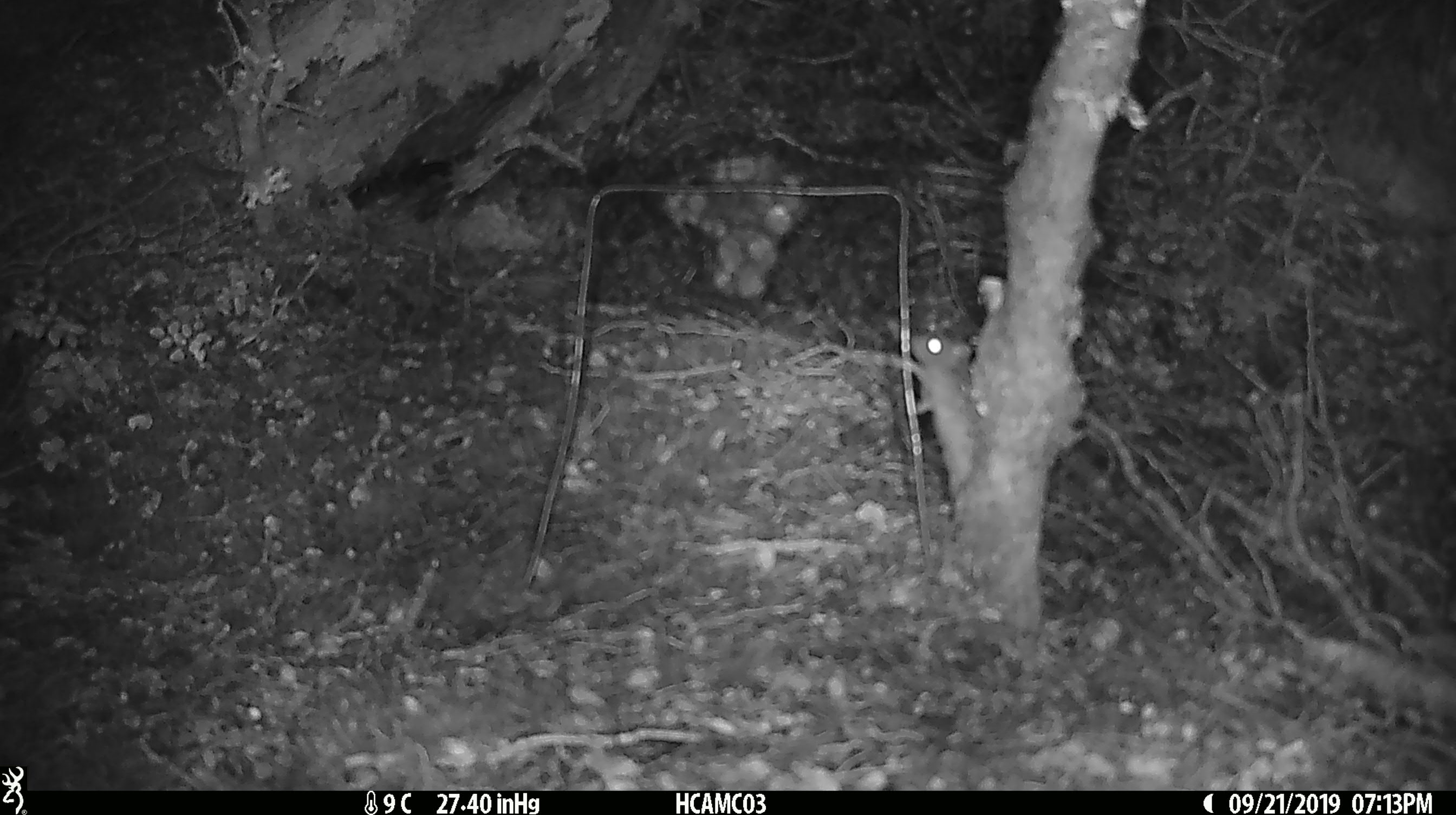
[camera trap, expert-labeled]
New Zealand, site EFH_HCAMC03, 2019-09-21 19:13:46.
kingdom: Animalia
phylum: Chordata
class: Mammalia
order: Rodentia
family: Muridae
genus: Mus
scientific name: Mus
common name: mouse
Mouse (Mus).